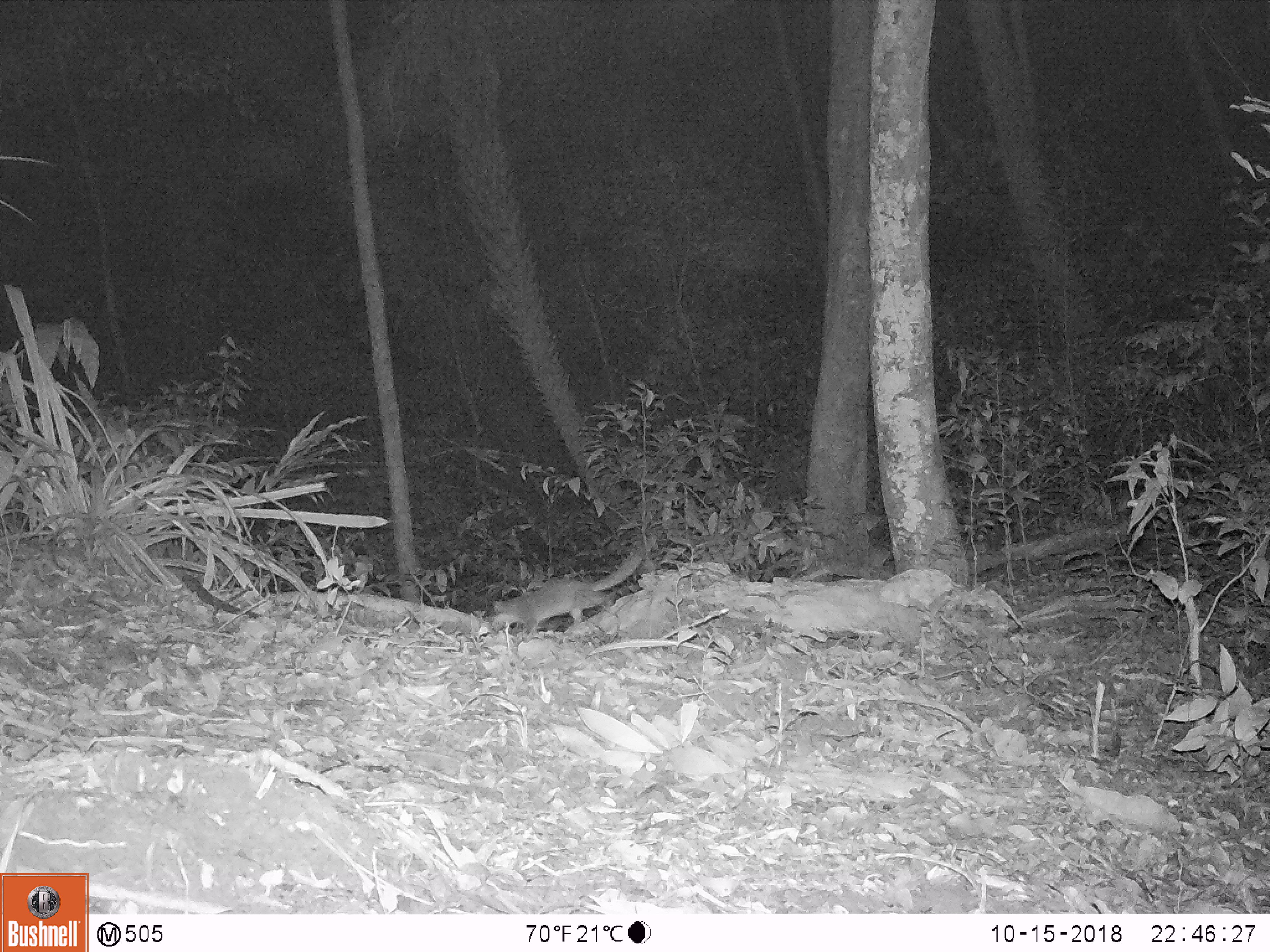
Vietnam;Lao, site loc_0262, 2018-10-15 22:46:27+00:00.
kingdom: Animalia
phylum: Chordata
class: Mammalia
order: Carnivora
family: Mustelidae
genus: Melogale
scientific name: Melogale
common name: ferret badger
Ferret badger (Melogale). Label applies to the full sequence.